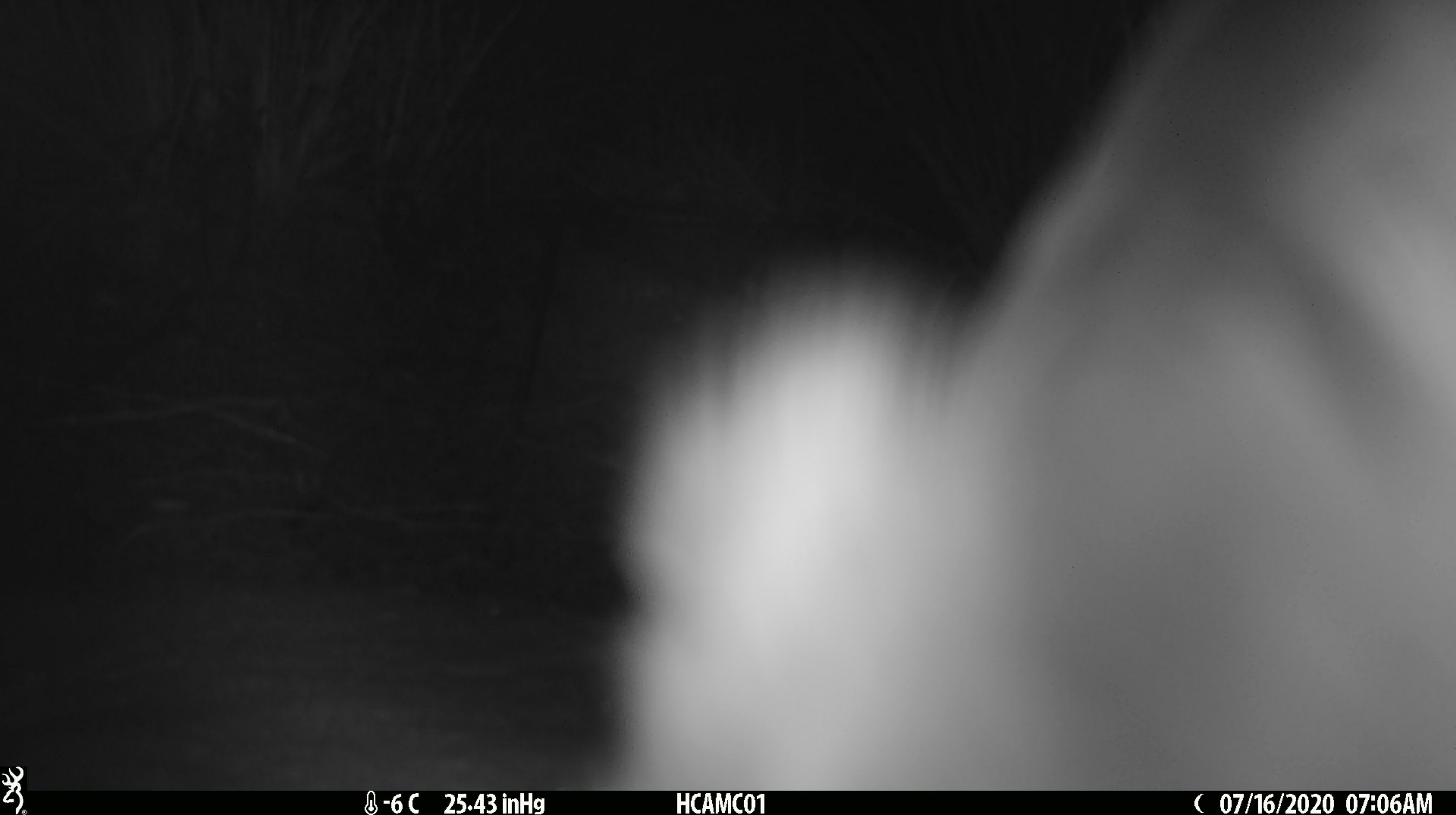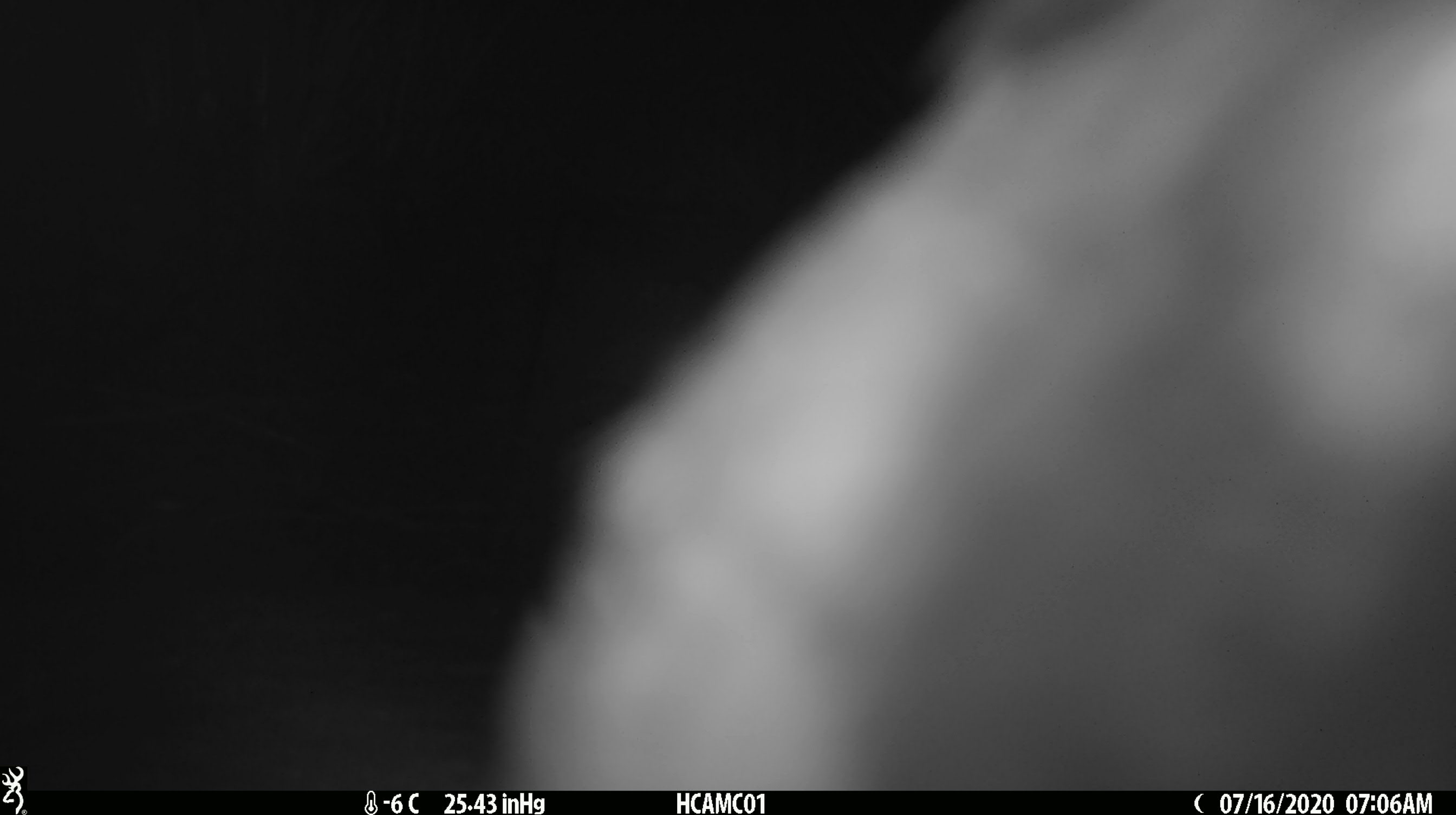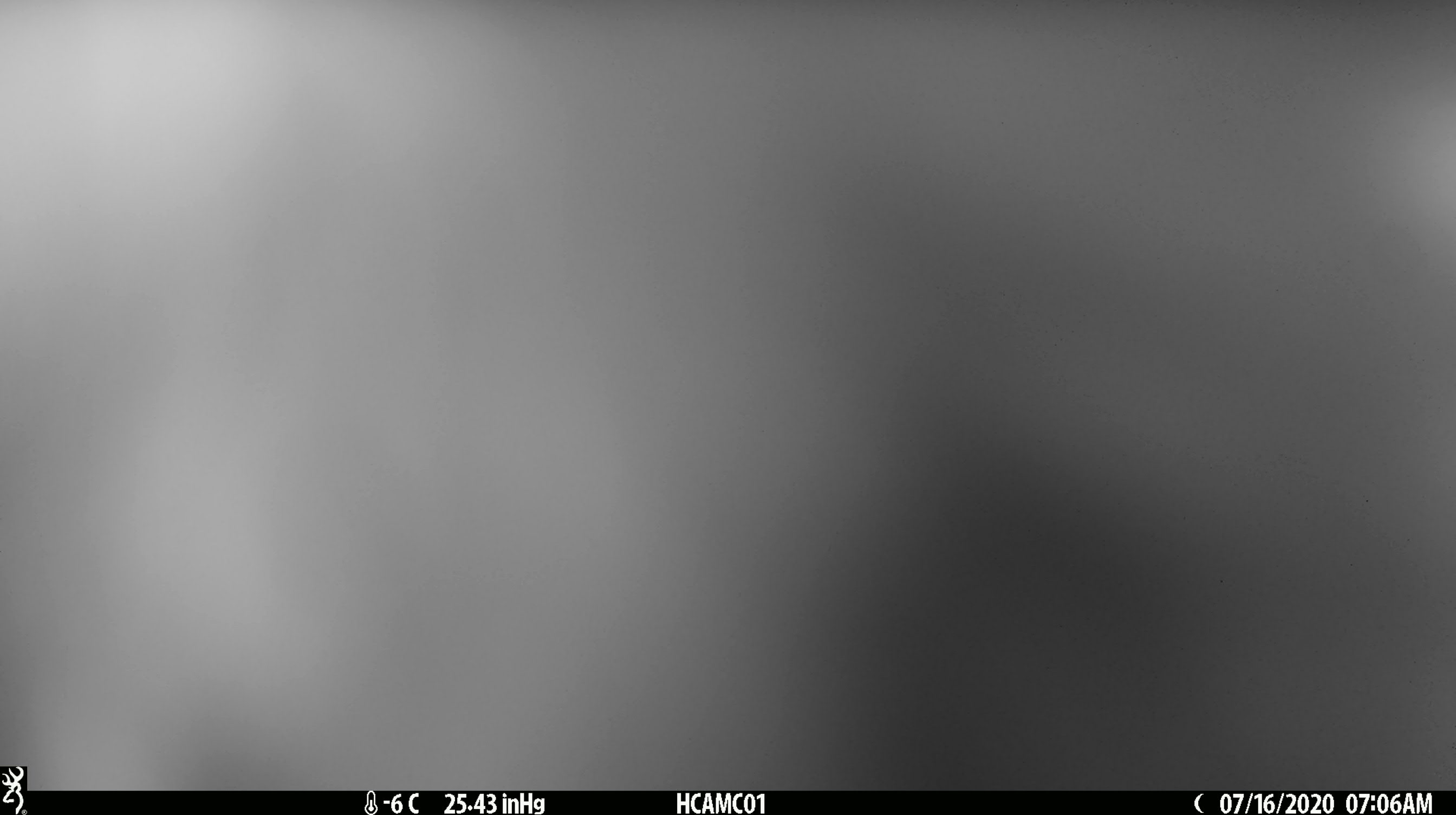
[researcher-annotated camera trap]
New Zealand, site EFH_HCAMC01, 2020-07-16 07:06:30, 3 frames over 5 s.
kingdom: Animalia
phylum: Chordata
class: Aves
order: Psittaciformes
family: Strigopidae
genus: Nestor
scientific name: Nestor notabilis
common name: kea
Kea (Nestor notabilis).